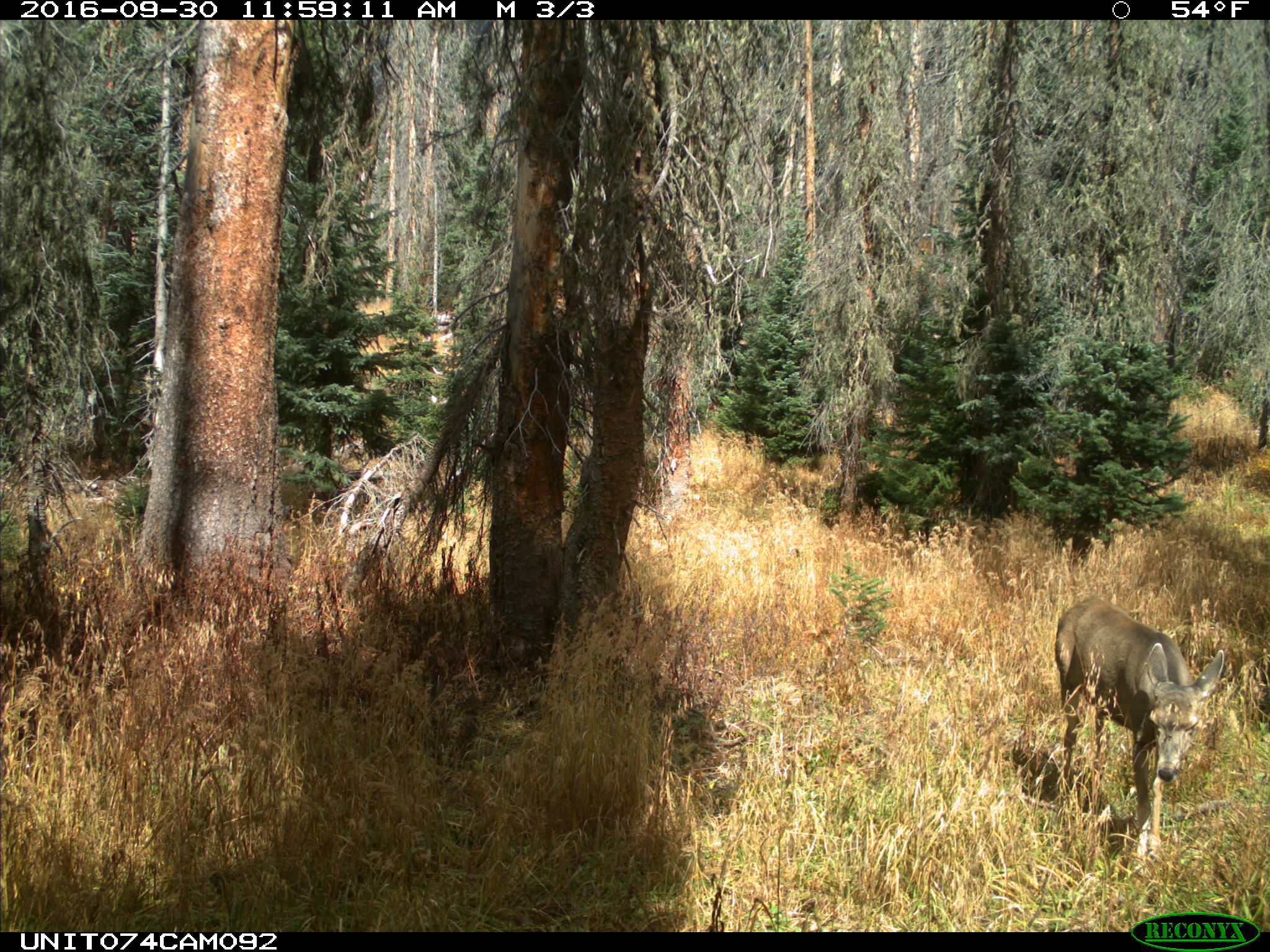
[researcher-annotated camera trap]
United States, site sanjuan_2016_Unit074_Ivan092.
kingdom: Animalia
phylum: Chordata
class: Mammalia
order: Artiodactyla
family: Cervidae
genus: Odocoileus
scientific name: Odocoileus hemionus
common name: mule deer